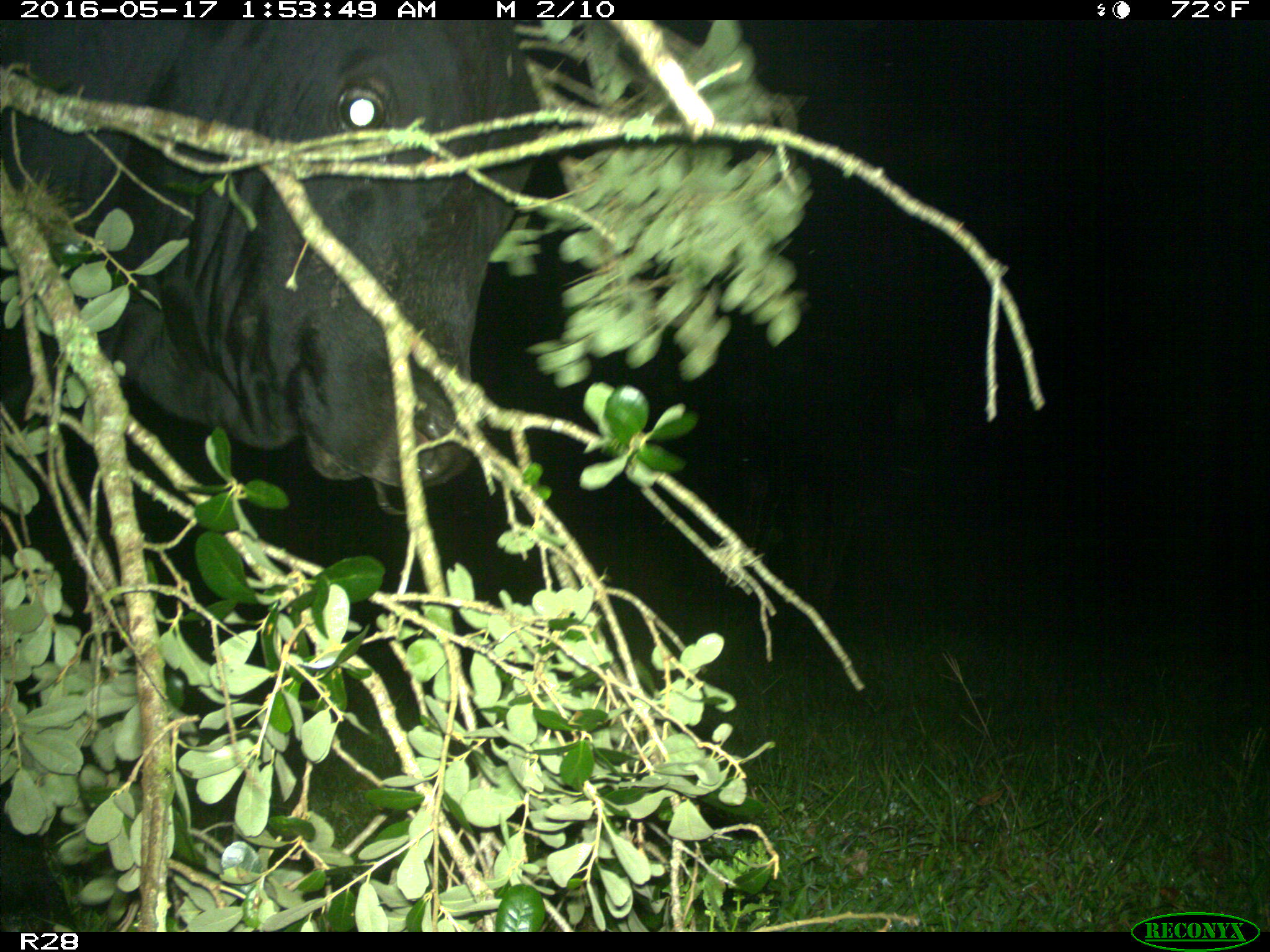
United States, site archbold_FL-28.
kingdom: Animalia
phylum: Chordata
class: Mammalia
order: Artiodactyla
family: Bovidae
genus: Bos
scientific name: Bos taurus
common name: domestic cow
Bos taurus (domestic cow).